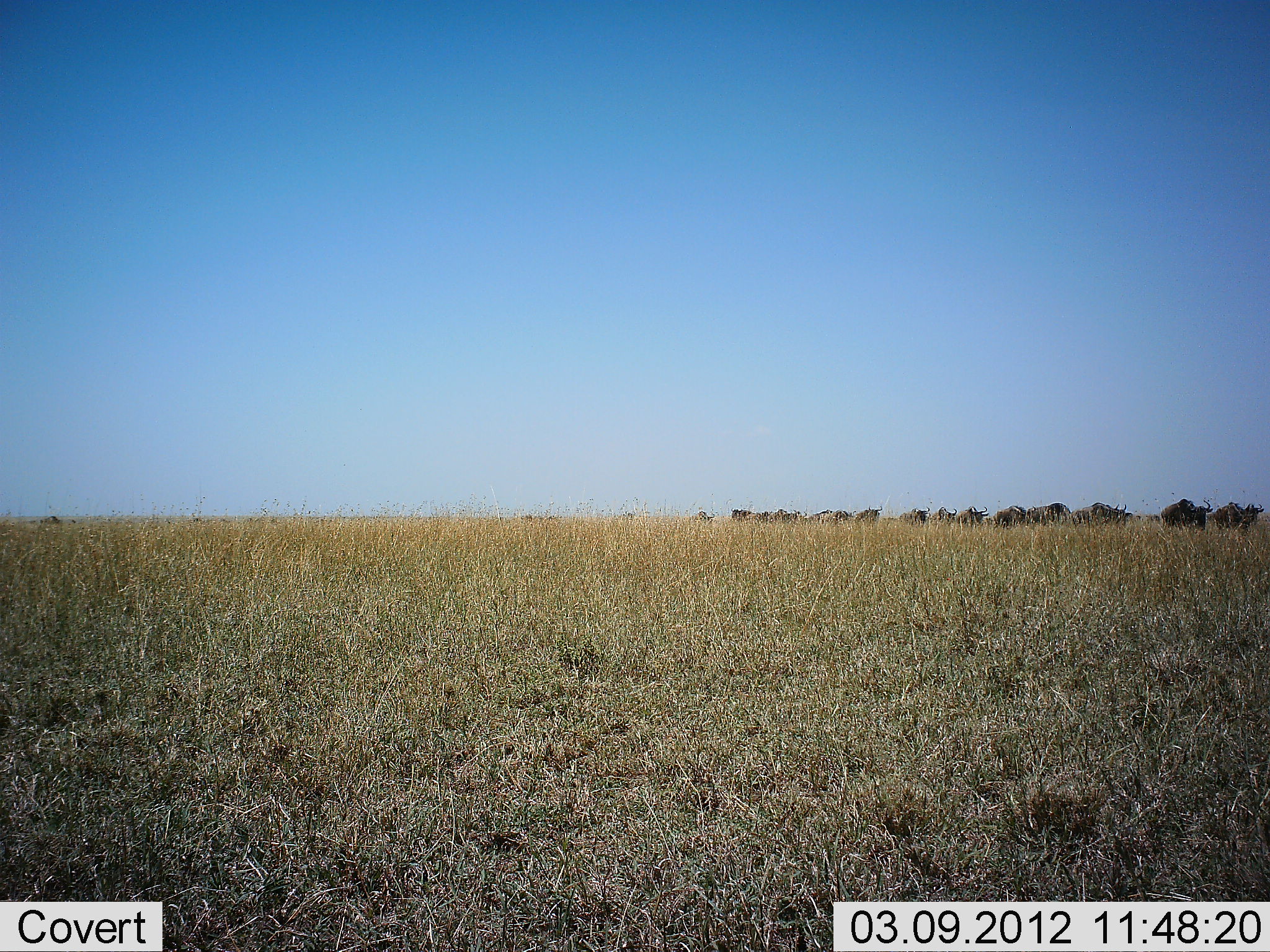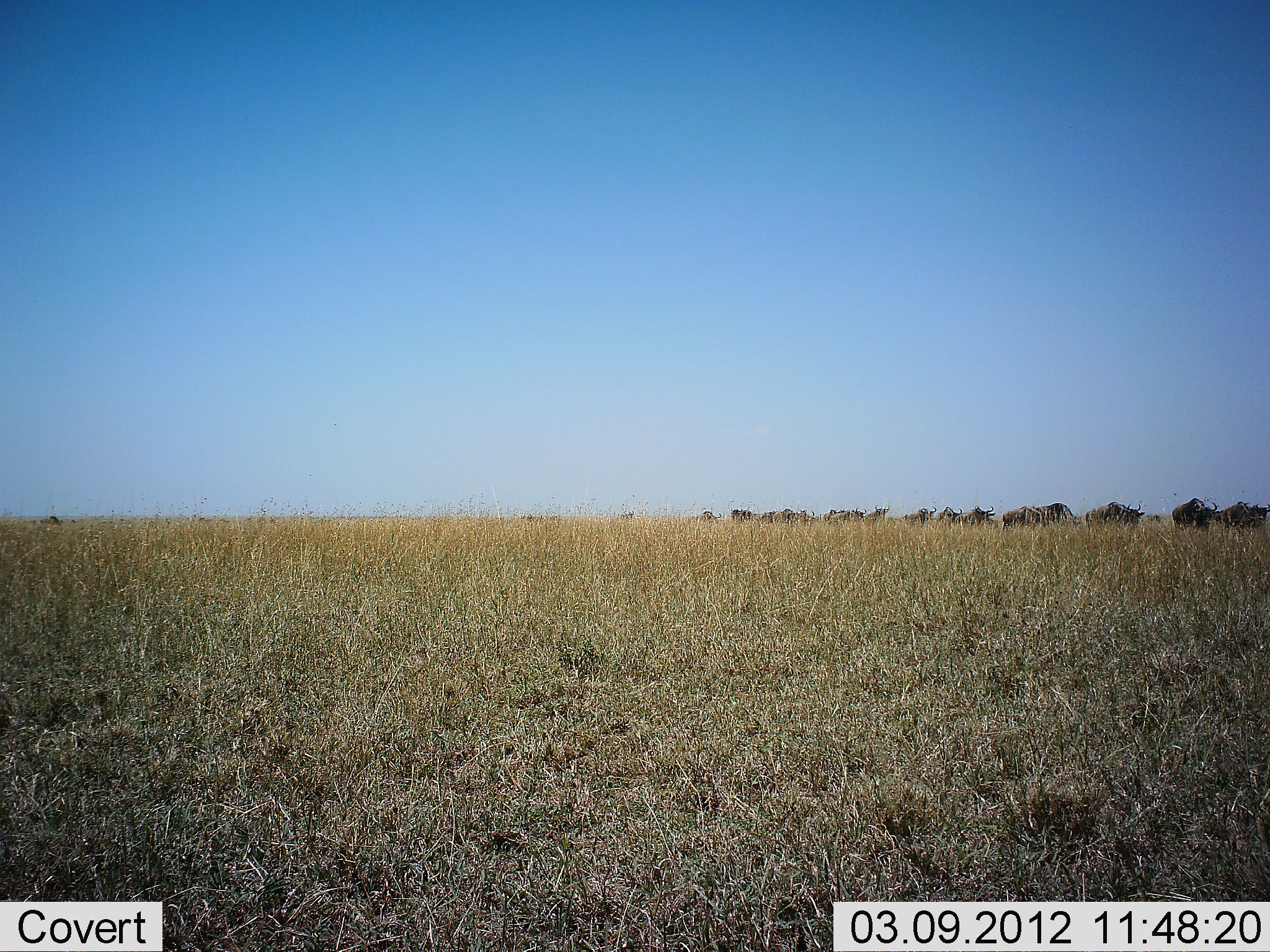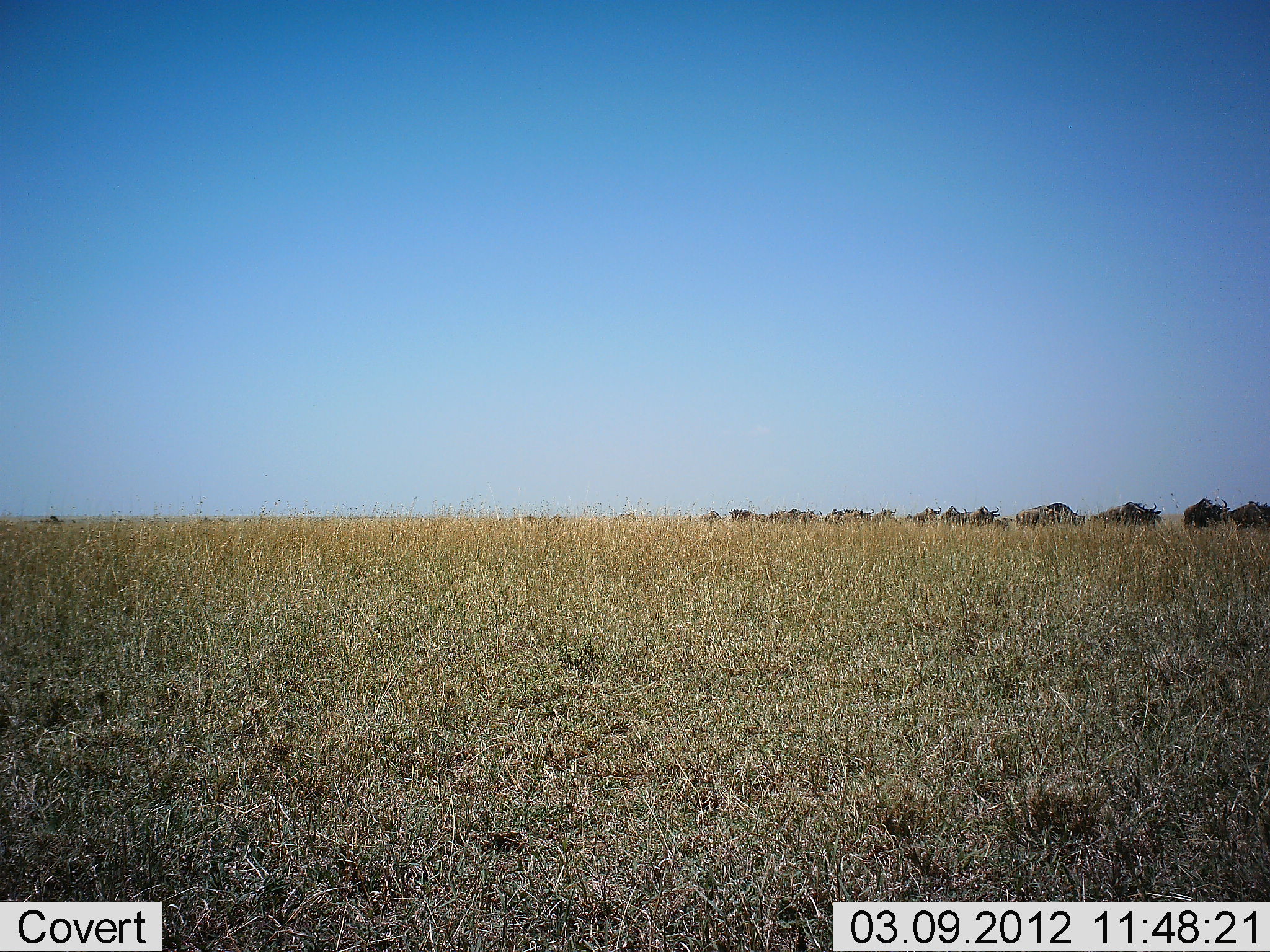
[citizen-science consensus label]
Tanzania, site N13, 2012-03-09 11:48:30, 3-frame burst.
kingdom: Animalia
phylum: Chordata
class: Mammalia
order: Artiodactyla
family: Bovidae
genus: Connochaetes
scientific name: Connochaetes taurinus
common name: blue wildebeest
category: wildebeest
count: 11-50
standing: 0%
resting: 0%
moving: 100%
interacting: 0%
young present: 0%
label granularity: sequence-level